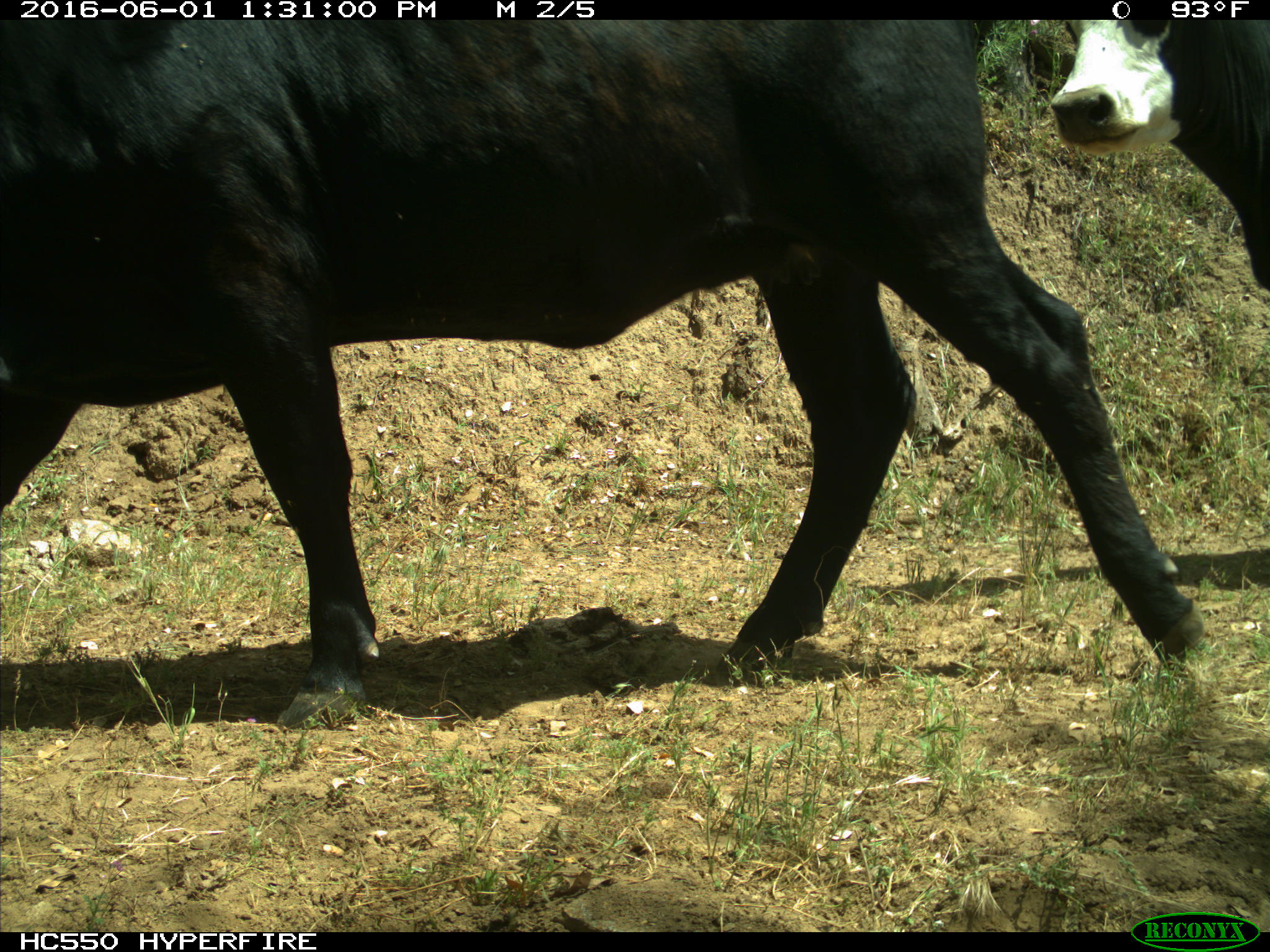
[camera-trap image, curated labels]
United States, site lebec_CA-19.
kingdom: Animalia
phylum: Chordata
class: Mammalia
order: Artiodactyla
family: Bovidae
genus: Bos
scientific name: Bos taurus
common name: domestic cow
Bos taurus (domestic cow).